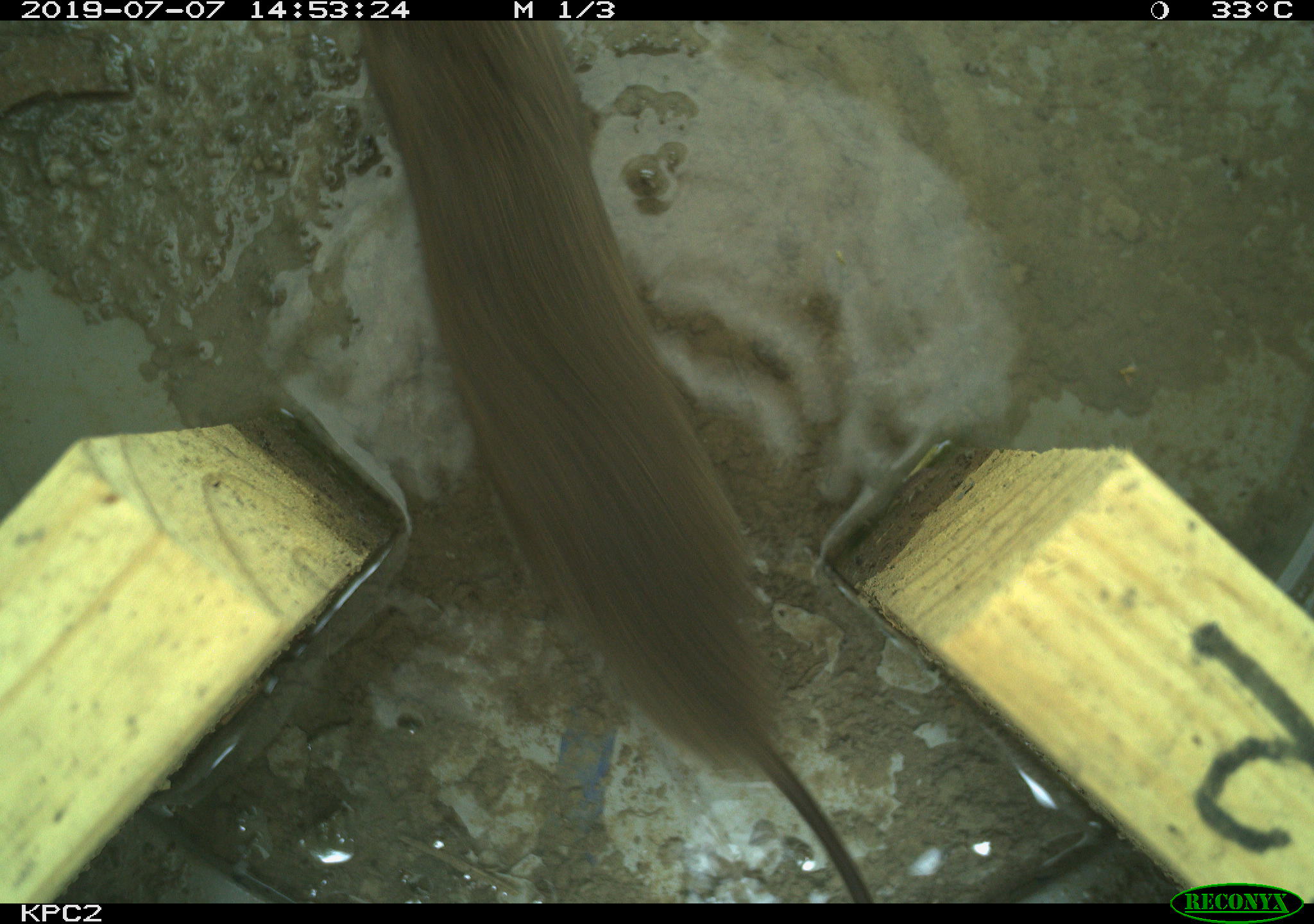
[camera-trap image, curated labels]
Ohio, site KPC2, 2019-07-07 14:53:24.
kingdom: Animalia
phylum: Chordata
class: Mammalia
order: Rodentia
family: Cricetidae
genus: Microtus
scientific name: Microtus pennsylvanicus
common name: meadow vole